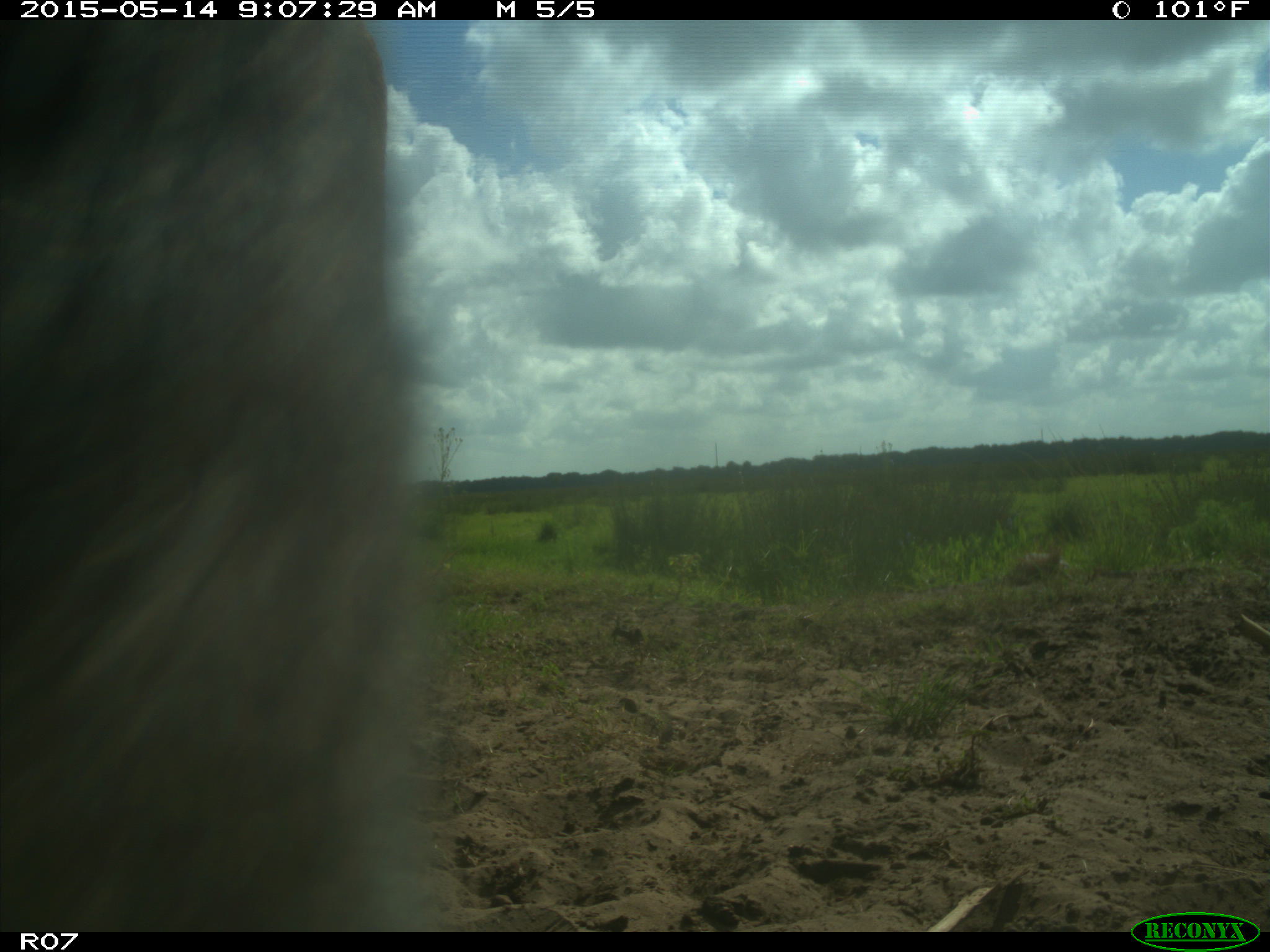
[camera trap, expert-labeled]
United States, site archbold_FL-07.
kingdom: Animalia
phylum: Chordata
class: Mammalia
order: Artiodactyla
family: Bovidae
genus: Bos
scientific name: Bos taurus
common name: domestic cow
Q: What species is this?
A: Bos taurus (domestic cow).